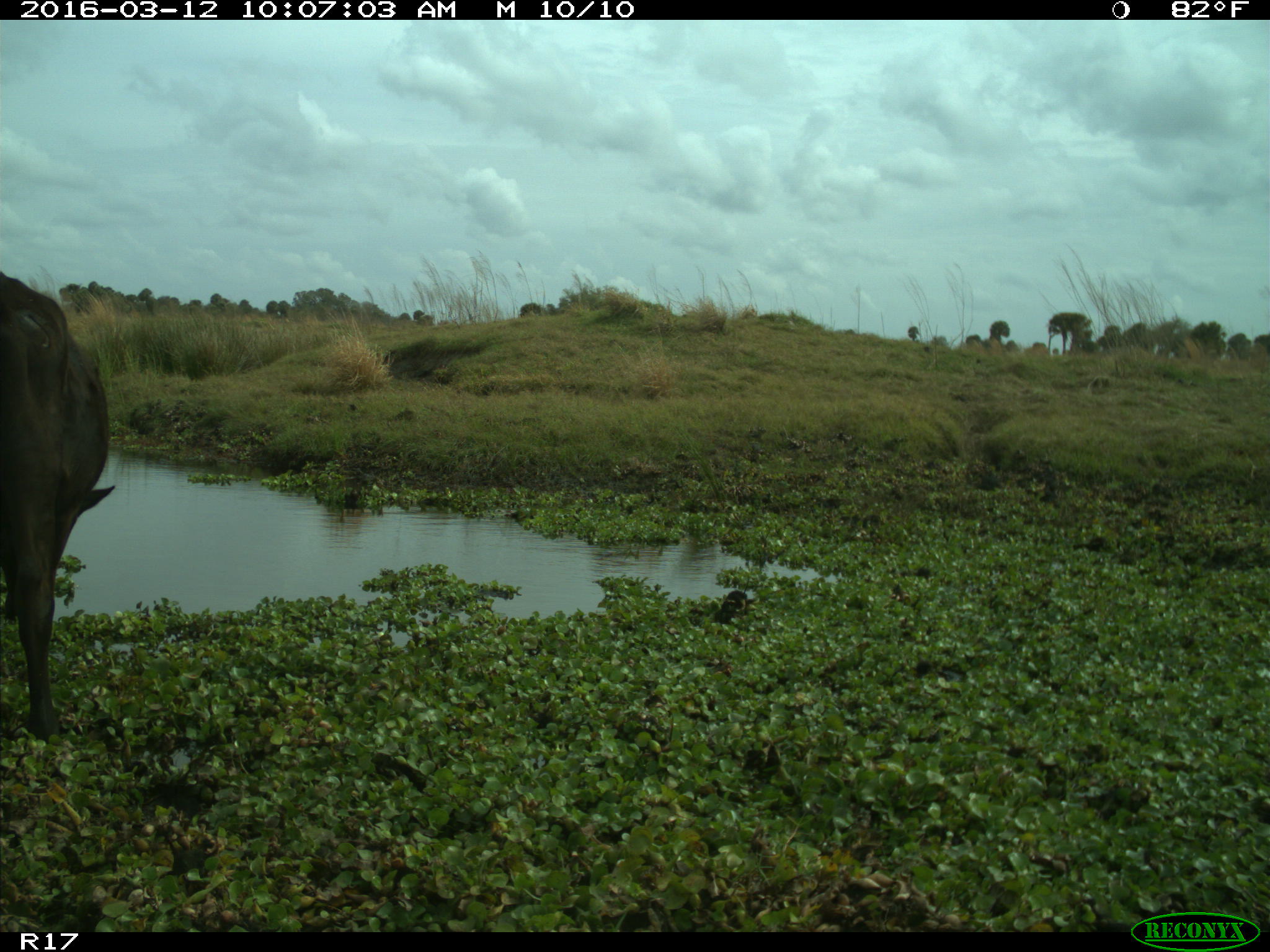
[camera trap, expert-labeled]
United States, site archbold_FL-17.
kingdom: Animalia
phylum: Chordata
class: Mammalia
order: Artiodactyla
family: Bovidae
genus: Bos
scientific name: Bos taurus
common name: domestic cow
Bos taurus (domestic cow).